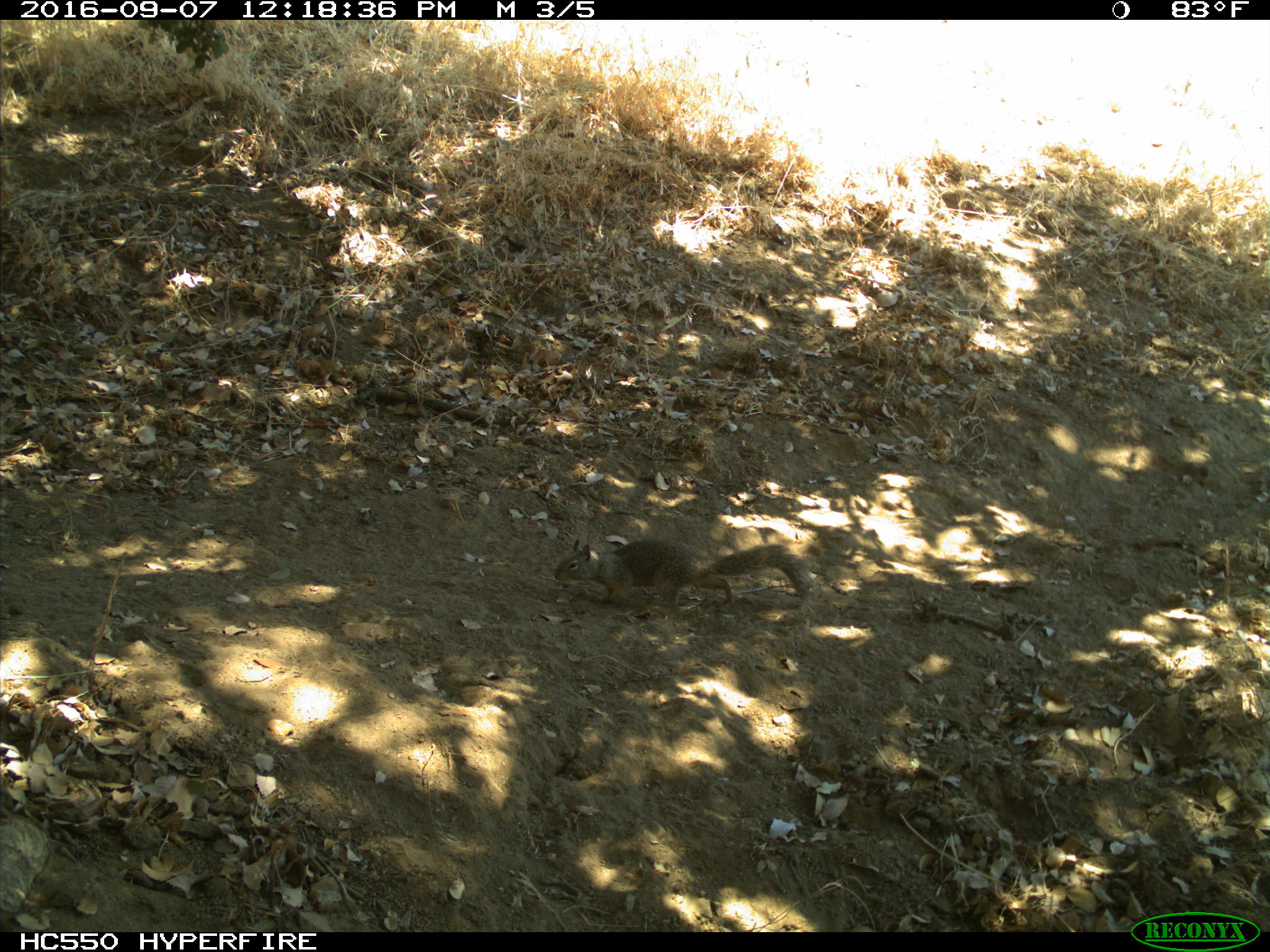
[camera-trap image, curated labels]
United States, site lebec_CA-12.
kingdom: Animalia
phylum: Chordata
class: Mammalia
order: Rodentia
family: Sciuridae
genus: Otospermophilus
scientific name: Otospermophilus beecheyi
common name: california ground squirrel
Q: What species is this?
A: Otospermophilus beecheyi (california ground squirrel).